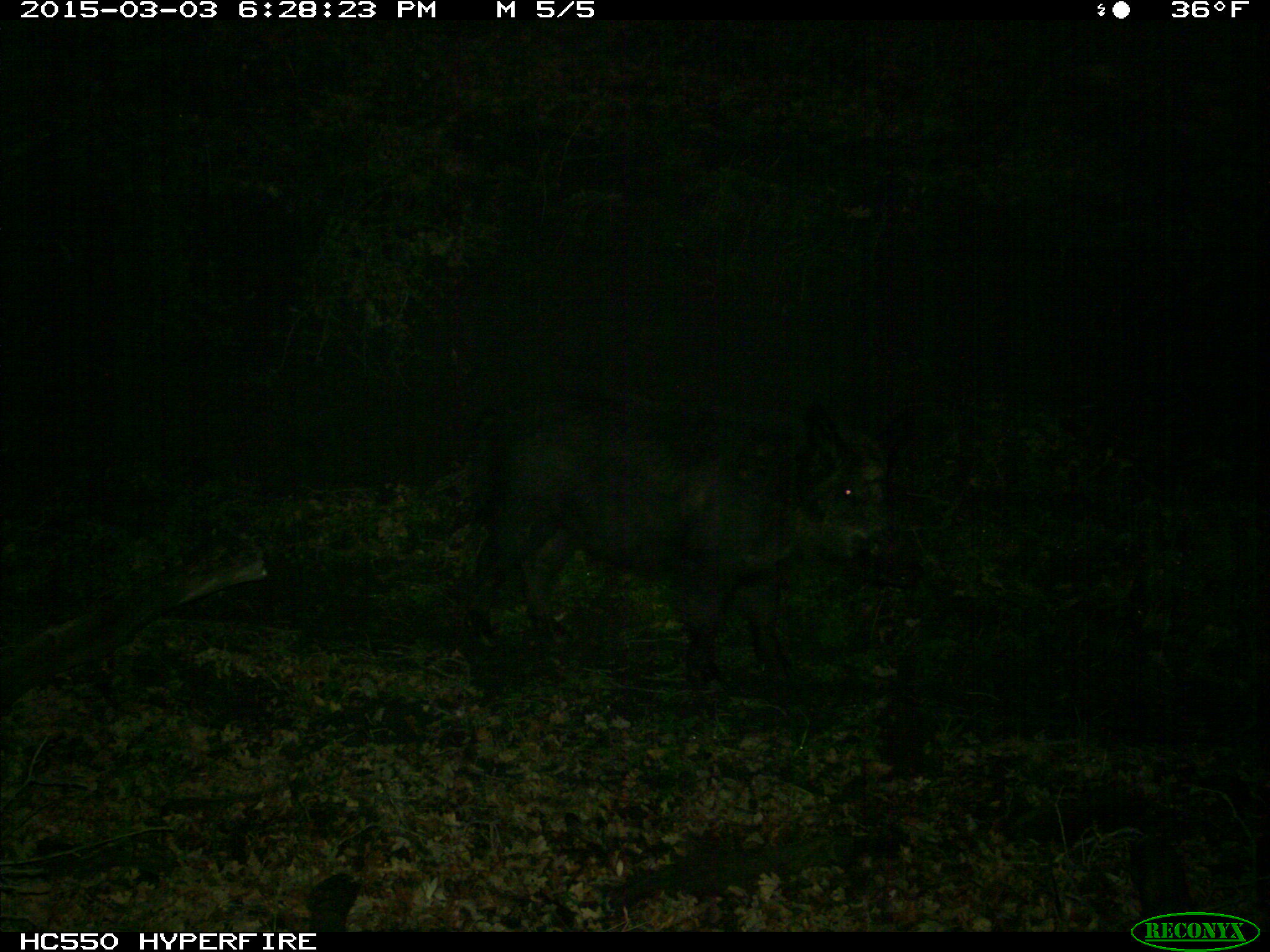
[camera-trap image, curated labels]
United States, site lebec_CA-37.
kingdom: Animalia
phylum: Chordata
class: Mammalia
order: Artiodactyla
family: Suidae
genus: Sus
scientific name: Sus scrofa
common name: wild boar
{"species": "Sus scrofa (wild boar)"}